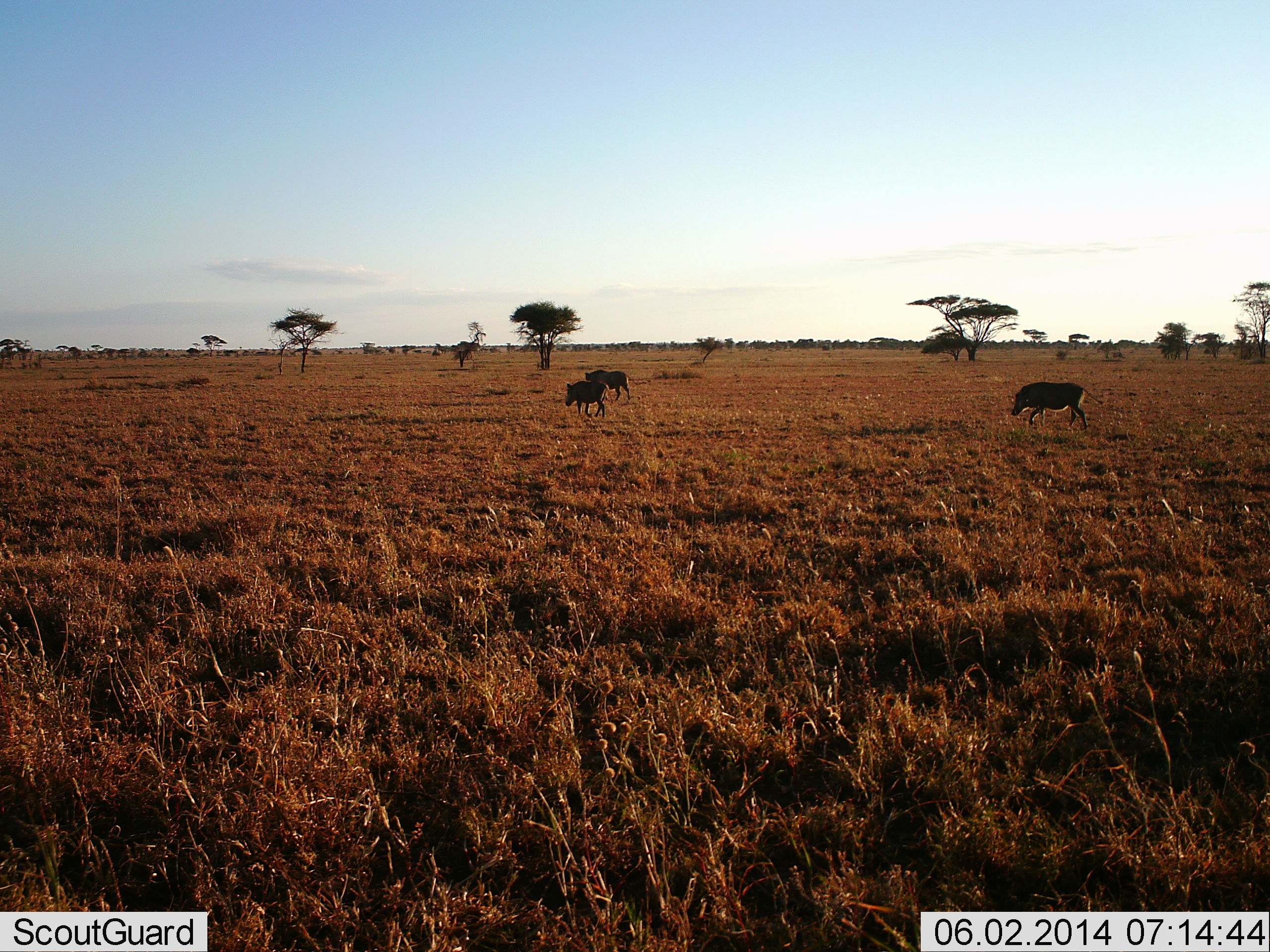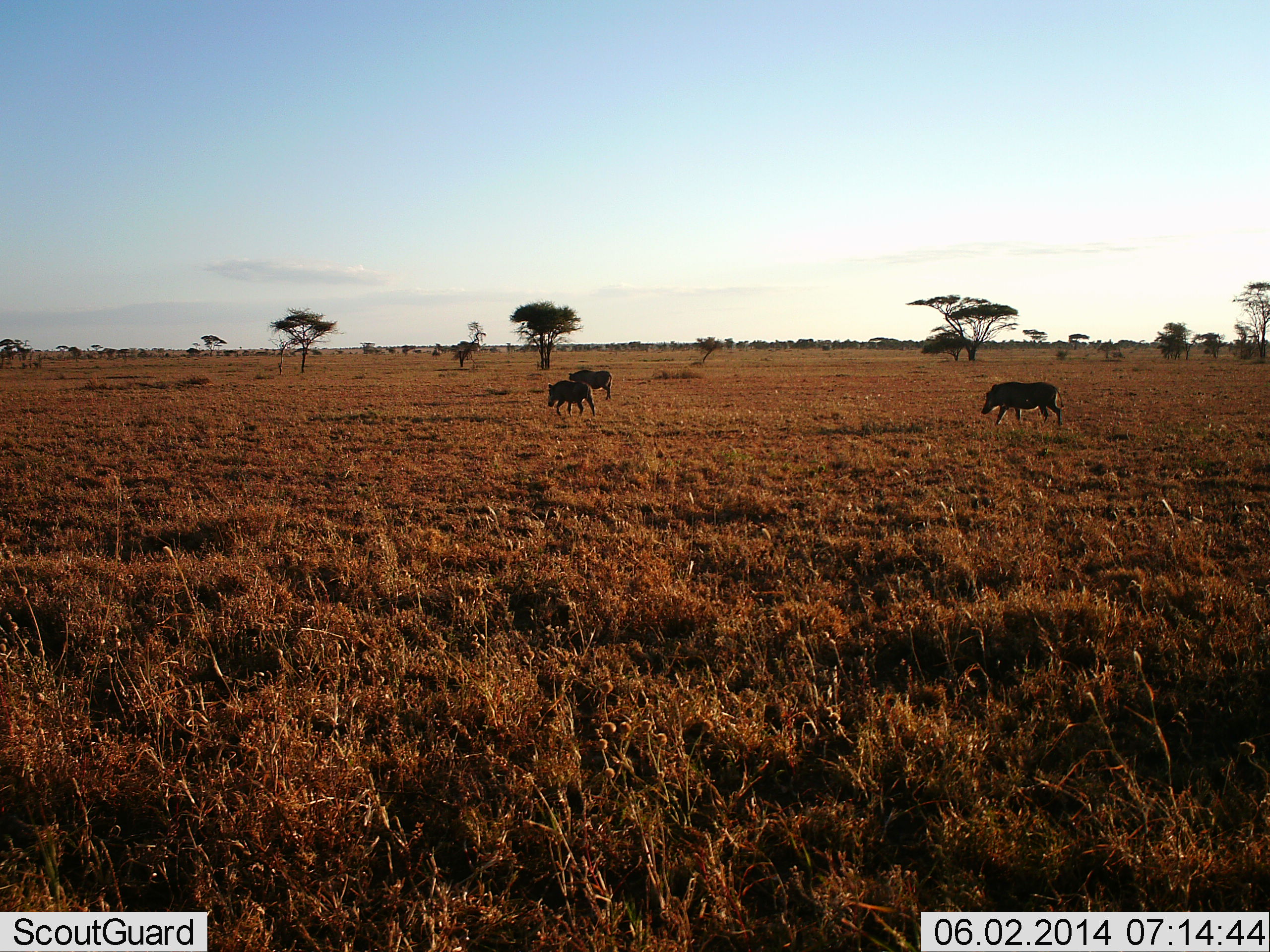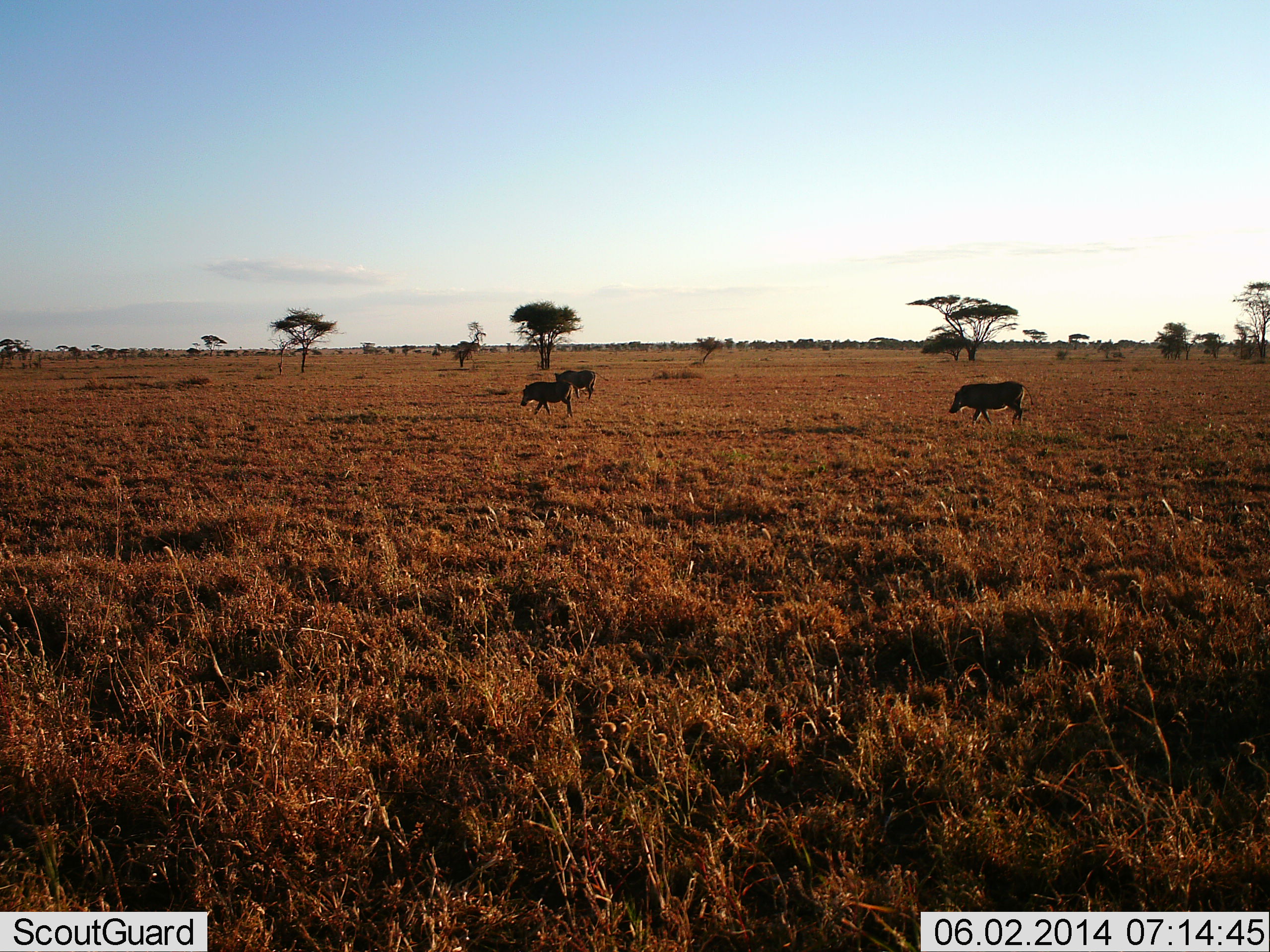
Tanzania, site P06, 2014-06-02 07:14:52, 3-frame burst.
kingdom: Animalia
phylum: Chordata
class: Mammalia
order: Artiodactyla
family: Suidae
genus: Phacochoerus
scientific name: Phacochoerus africanus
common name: warthog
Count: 3.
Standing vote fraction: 0%.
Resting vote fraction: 0%.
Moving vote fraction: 100%.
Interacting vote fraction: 0%.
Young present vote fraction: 0%.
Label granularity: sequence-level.